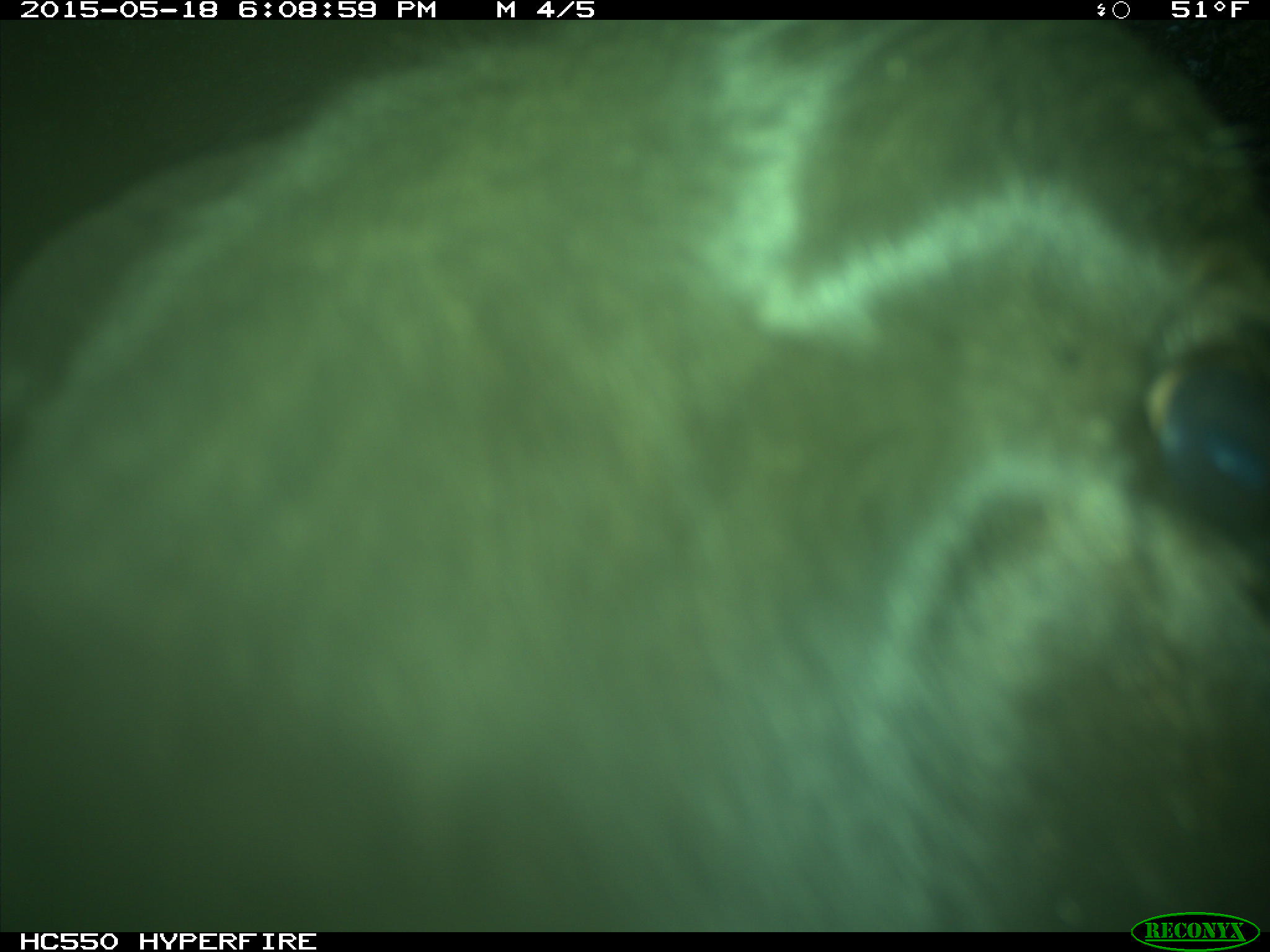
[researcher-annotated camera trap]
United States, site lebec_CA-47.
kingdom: Animalia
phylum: Chordata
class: Mammalia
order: Artiodactyla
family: Bovidae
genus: Bos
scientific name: Bos taurus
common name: domestic cow